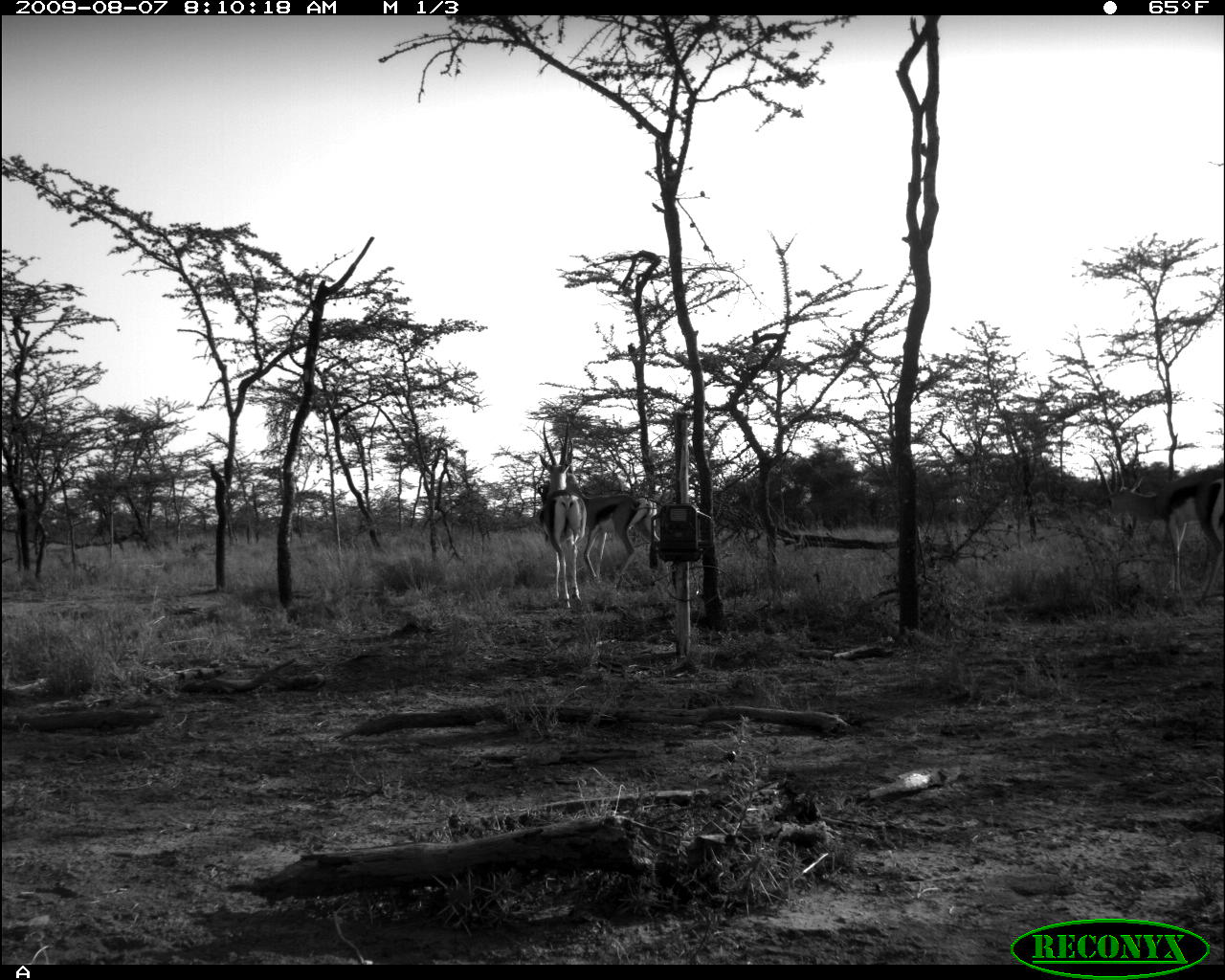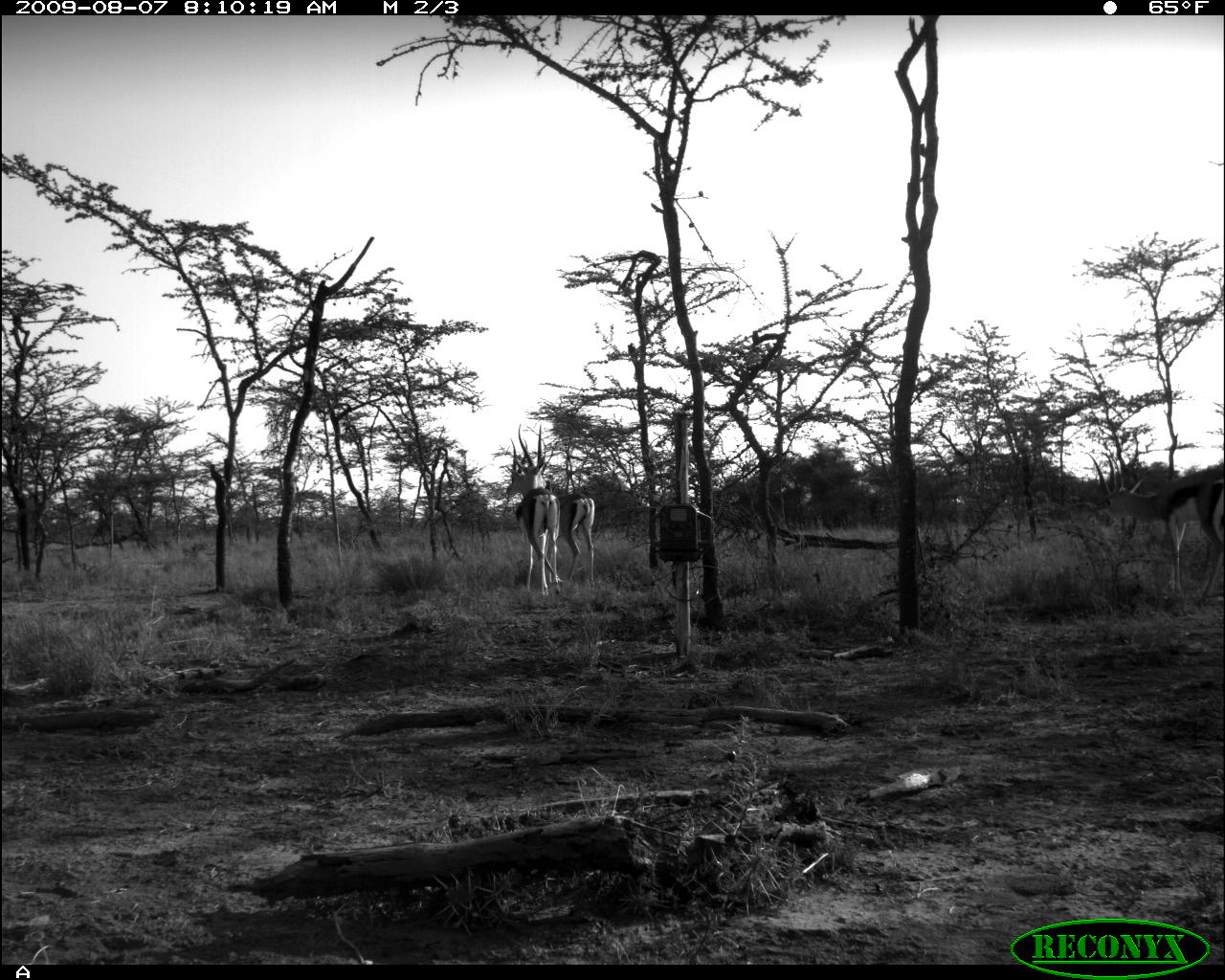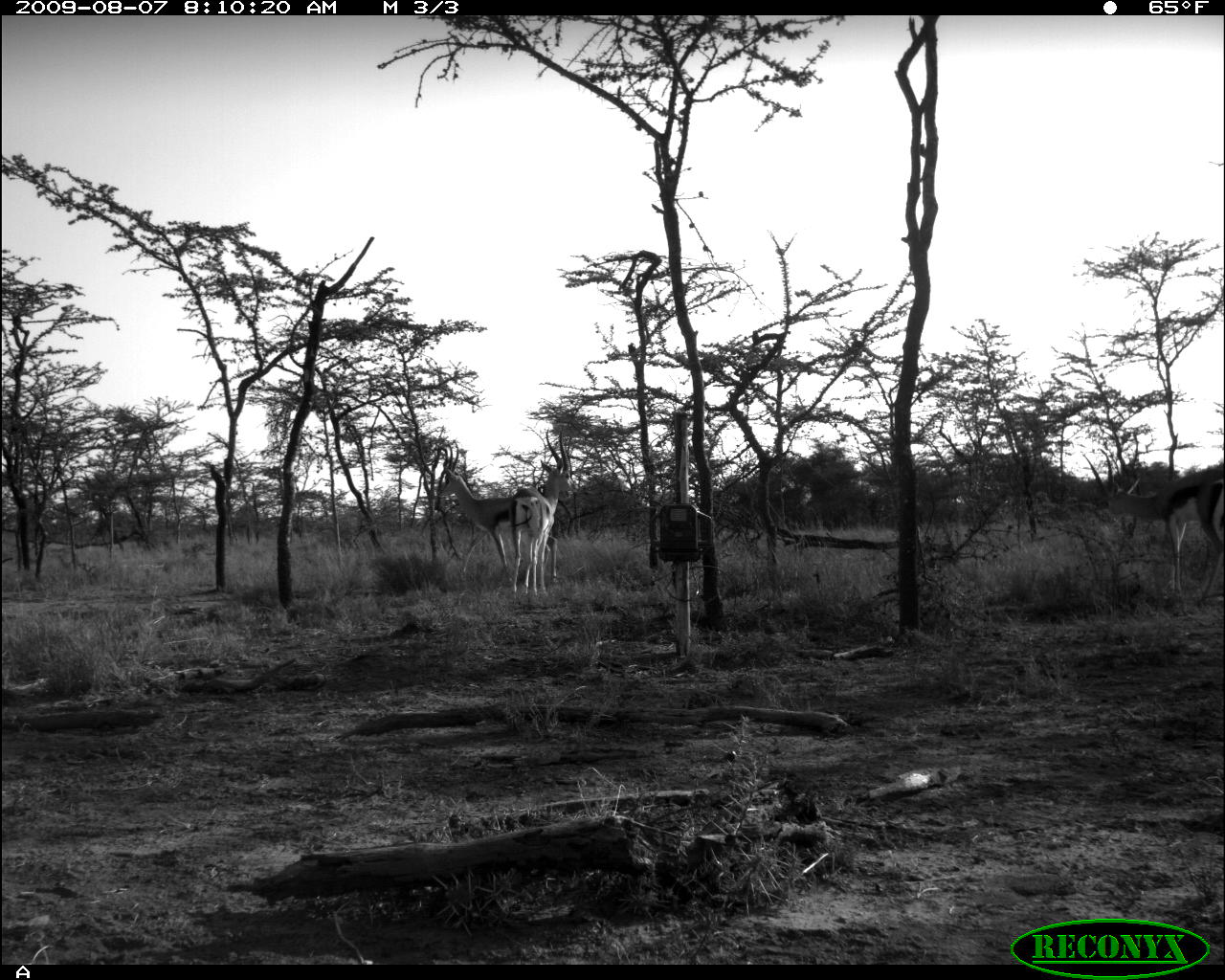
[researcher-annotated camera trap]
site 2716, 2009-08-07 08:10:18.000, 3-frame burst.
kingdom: Animalia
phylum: Chordata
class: Mammalia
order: Artiodactyla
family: Bovidae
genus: Nanger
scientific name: Nanger granti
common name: grant's gazelle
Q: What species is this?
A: Nanger granti (grant's gazelle).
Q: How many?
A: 3.